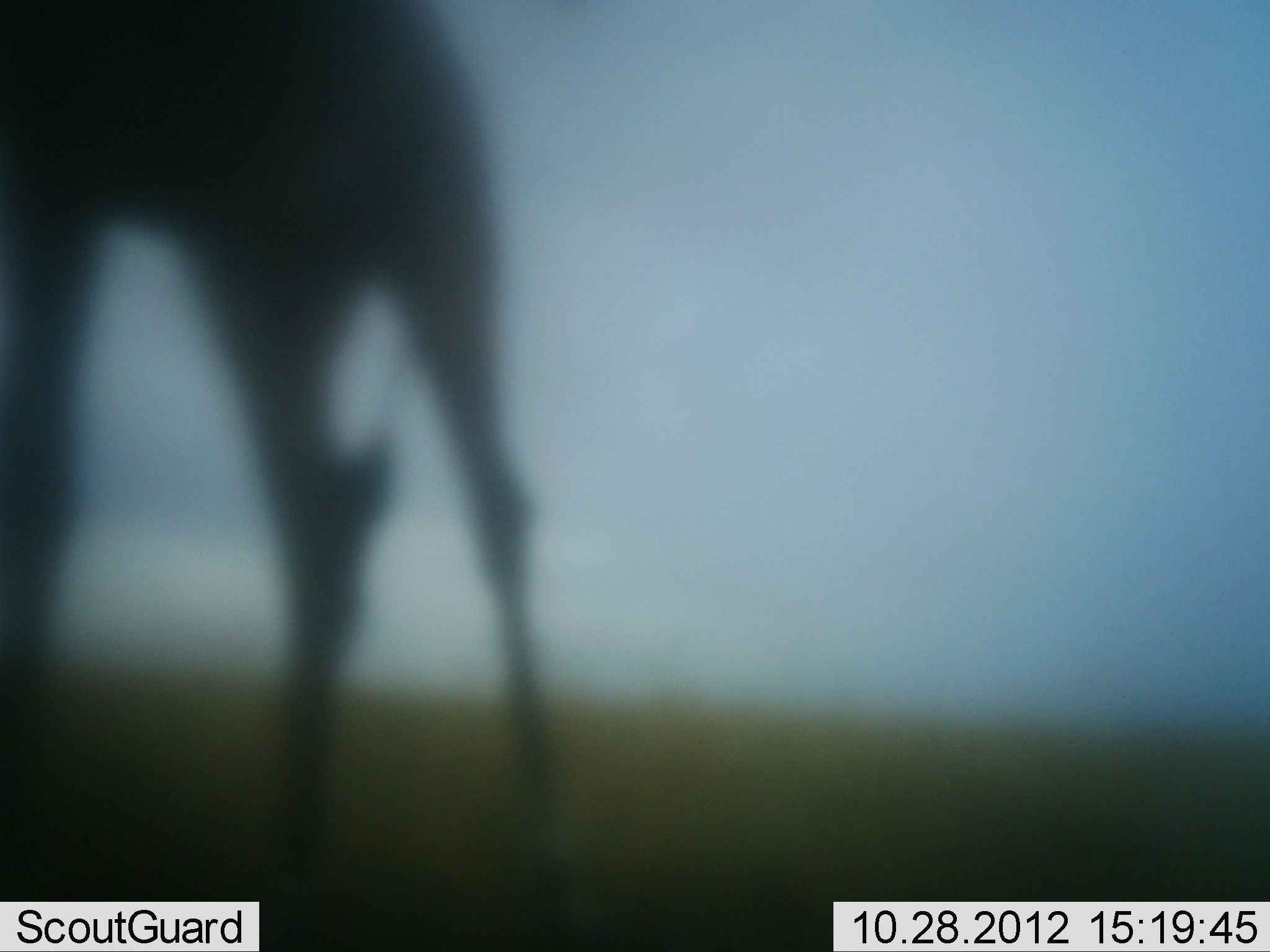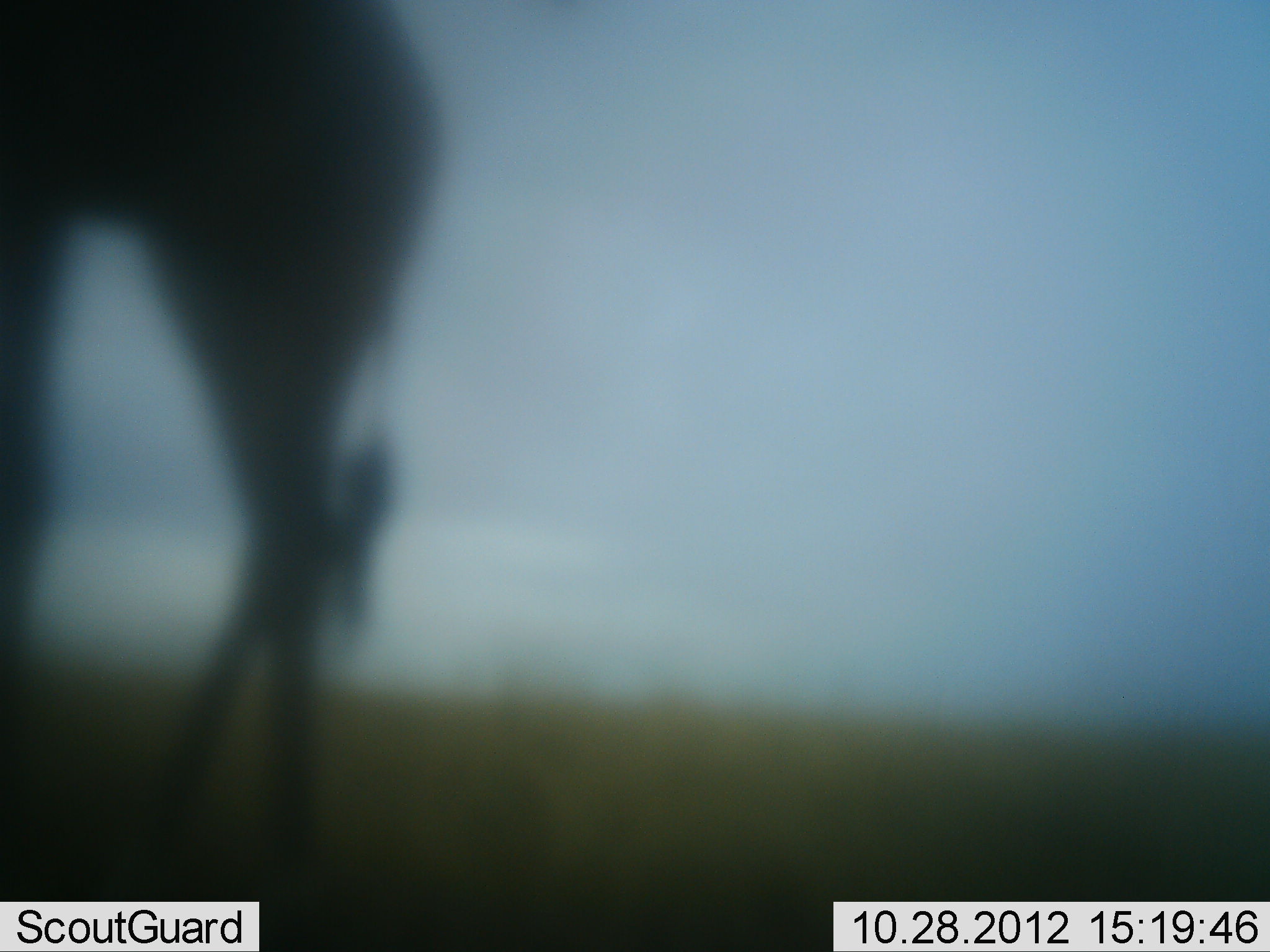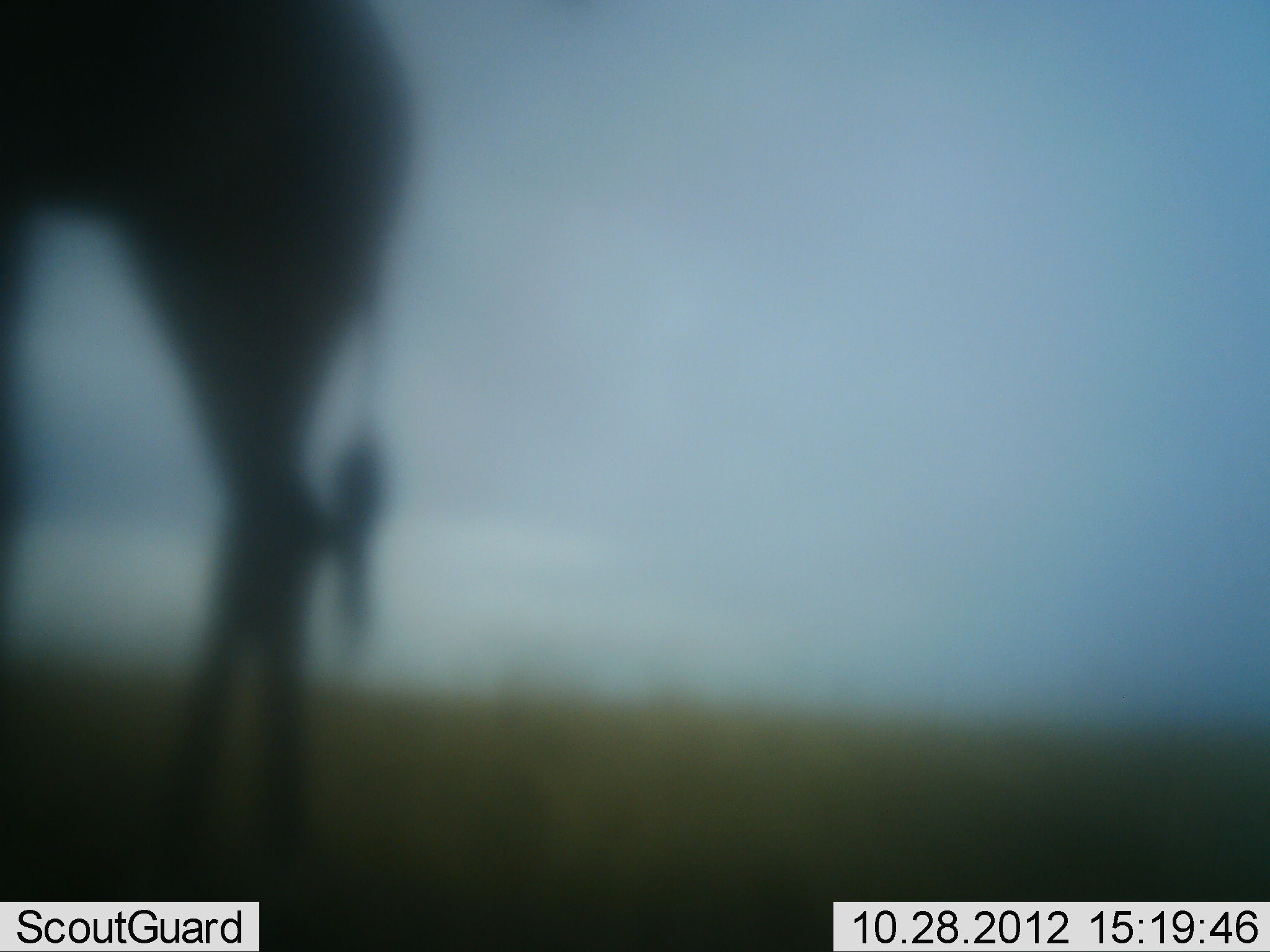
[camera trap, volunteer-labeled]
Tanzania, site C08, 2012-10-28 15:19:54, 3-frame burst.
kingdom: Animalia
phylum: Chordata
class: Mammalia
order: Artiodactyla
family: Giraffidae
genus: Giraffa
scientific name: Giraffa camelopardalis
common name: giraffe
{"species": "giraffe (Giraffa camelopardalis)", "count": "1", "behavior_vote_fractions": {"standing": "30%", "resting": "0%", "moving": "70%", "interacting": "0%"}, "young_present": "0%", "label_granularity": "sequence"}